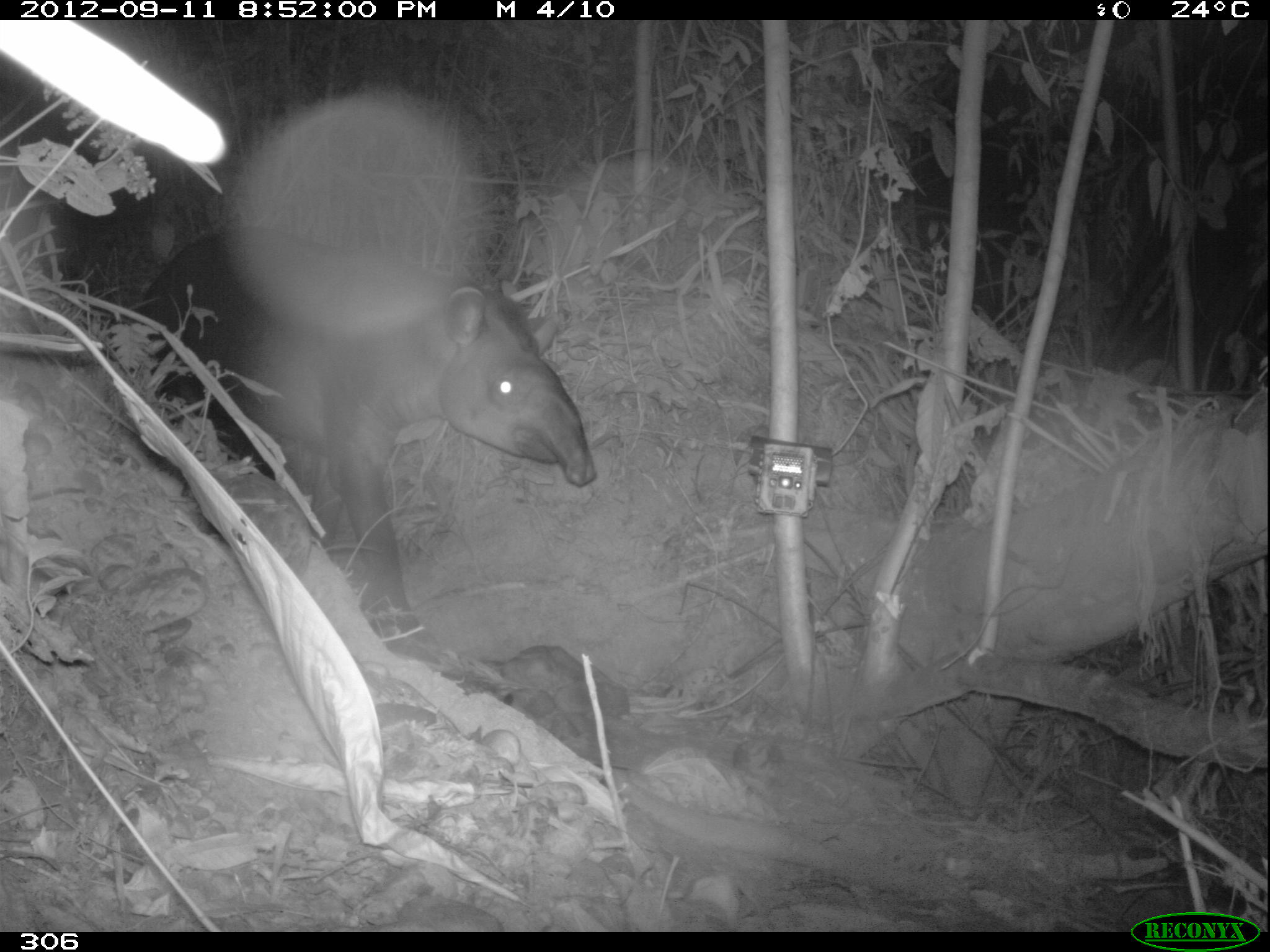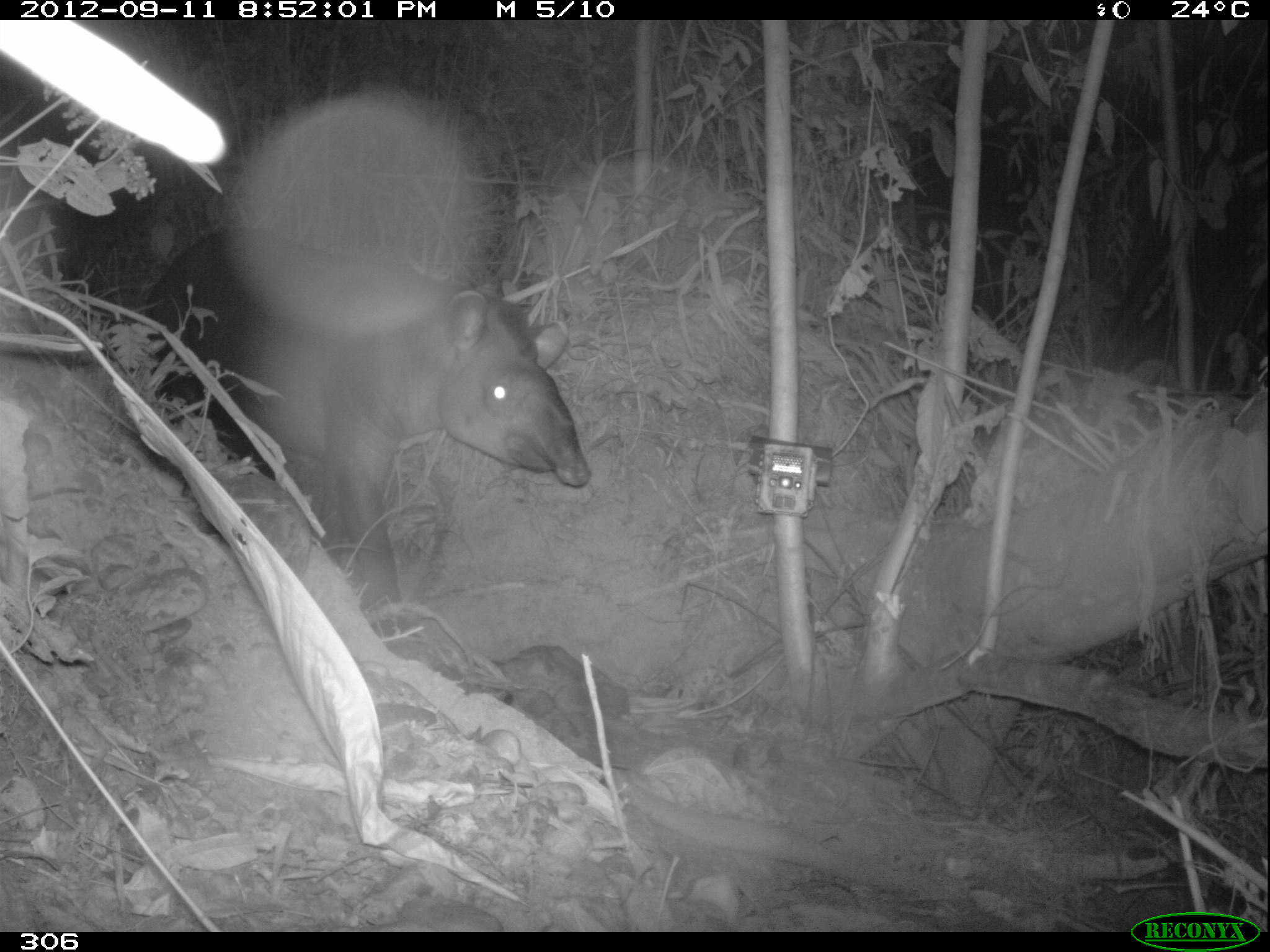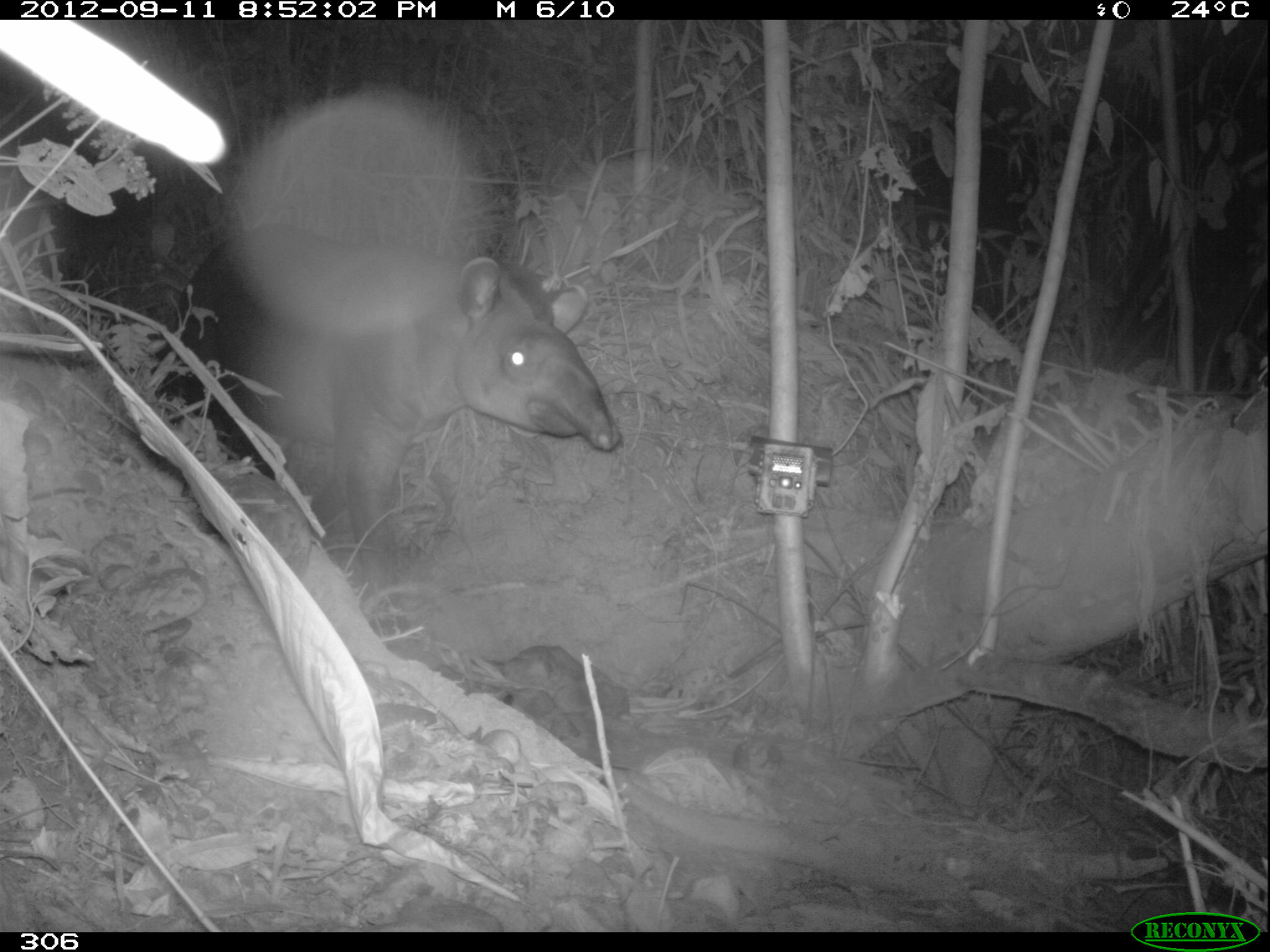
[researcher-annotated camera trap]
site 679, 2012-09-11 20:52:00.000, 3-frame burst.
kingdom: Animalia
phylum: Chordata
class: Mammalia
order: Perissodactyla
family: Tapiridae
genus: Tapirus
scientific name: Tapirus terrestris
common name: south american tapir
Tapirus terrestris (south american tapir).